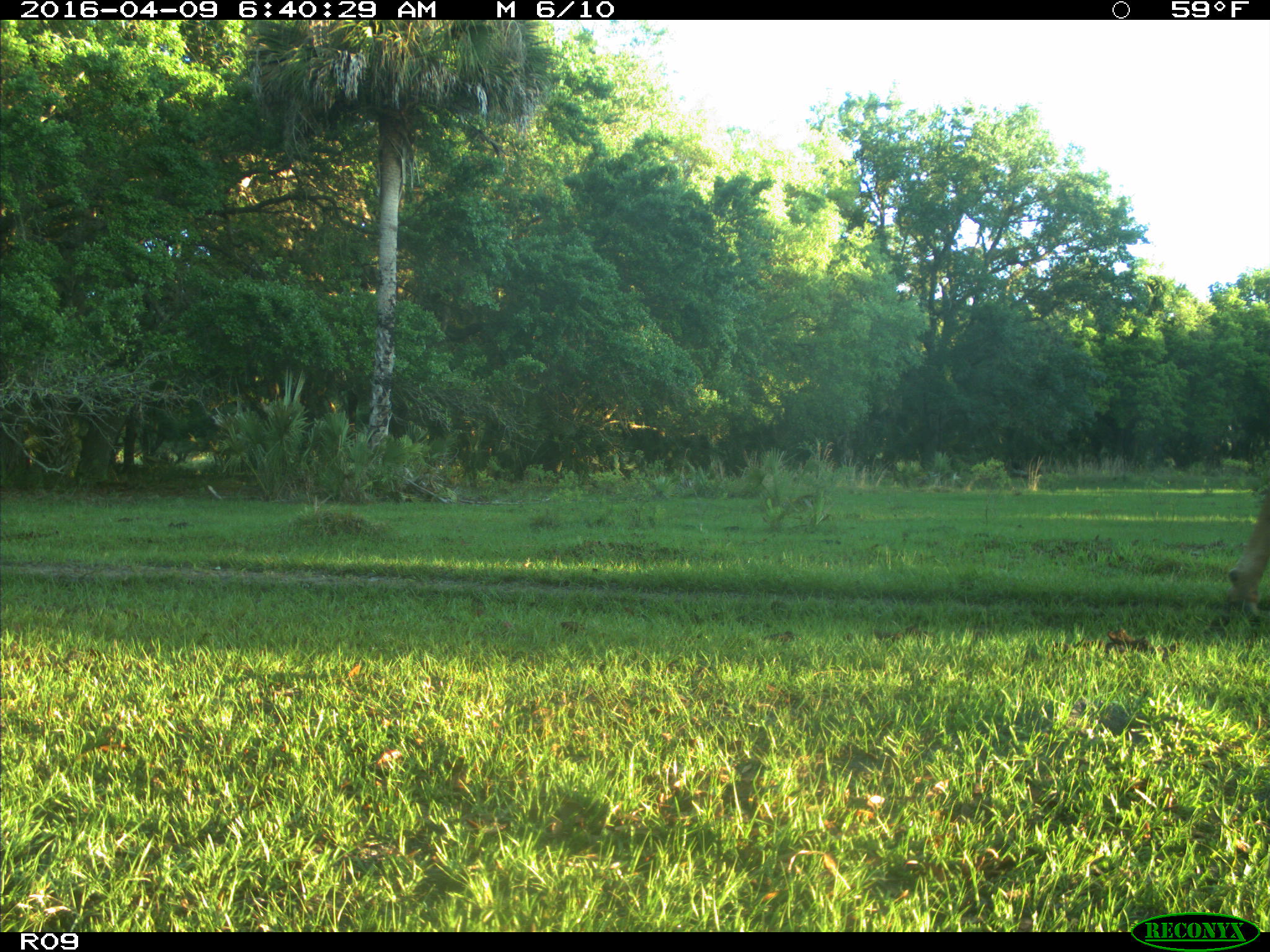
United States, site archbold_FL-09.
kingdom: Animalia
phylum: Chordata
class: Mammalia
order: Artiodactyla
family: Bovidae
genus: Bos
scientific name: Bos taurus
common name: domestic cow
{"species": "Bos taurus (domestic cow)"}